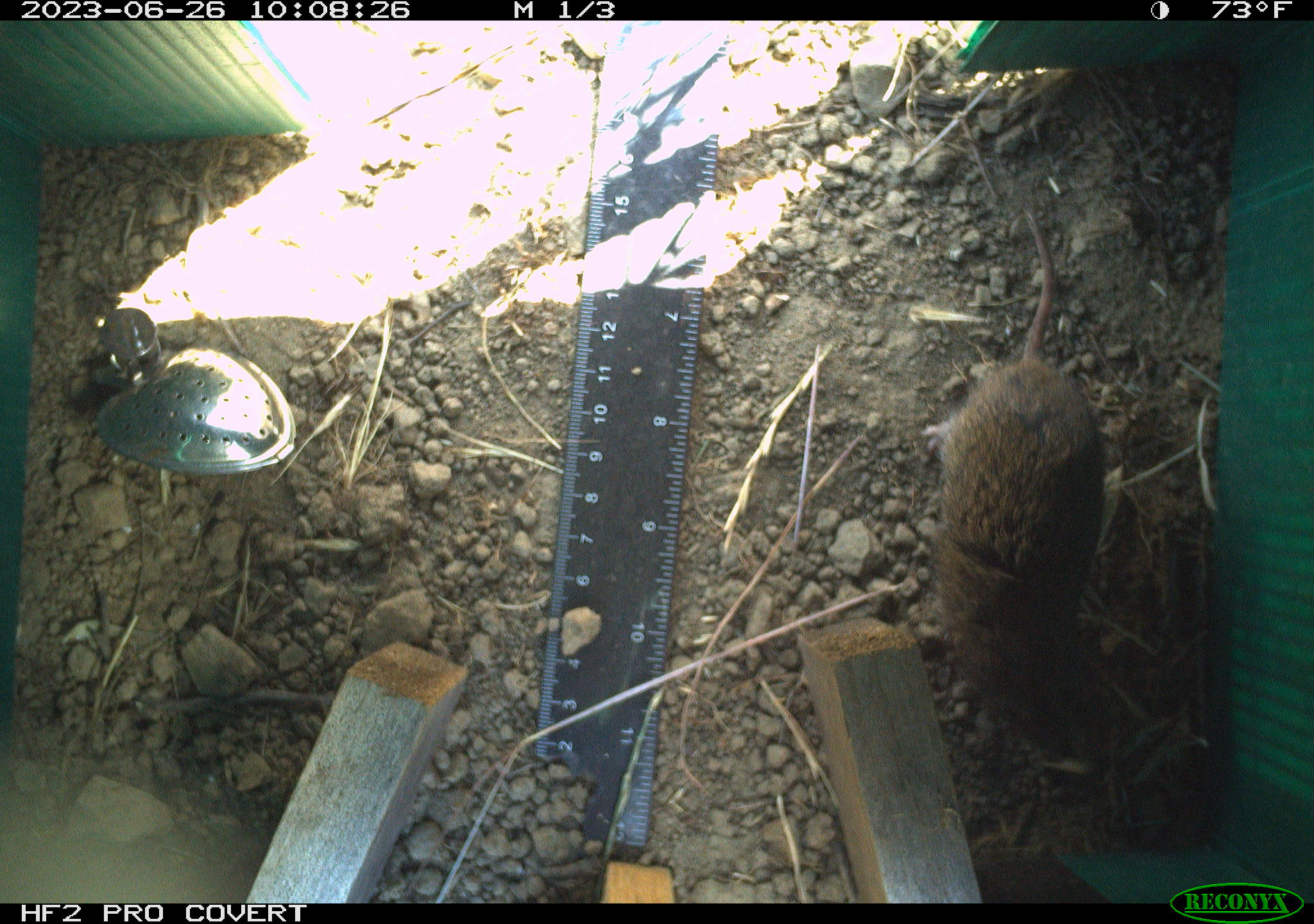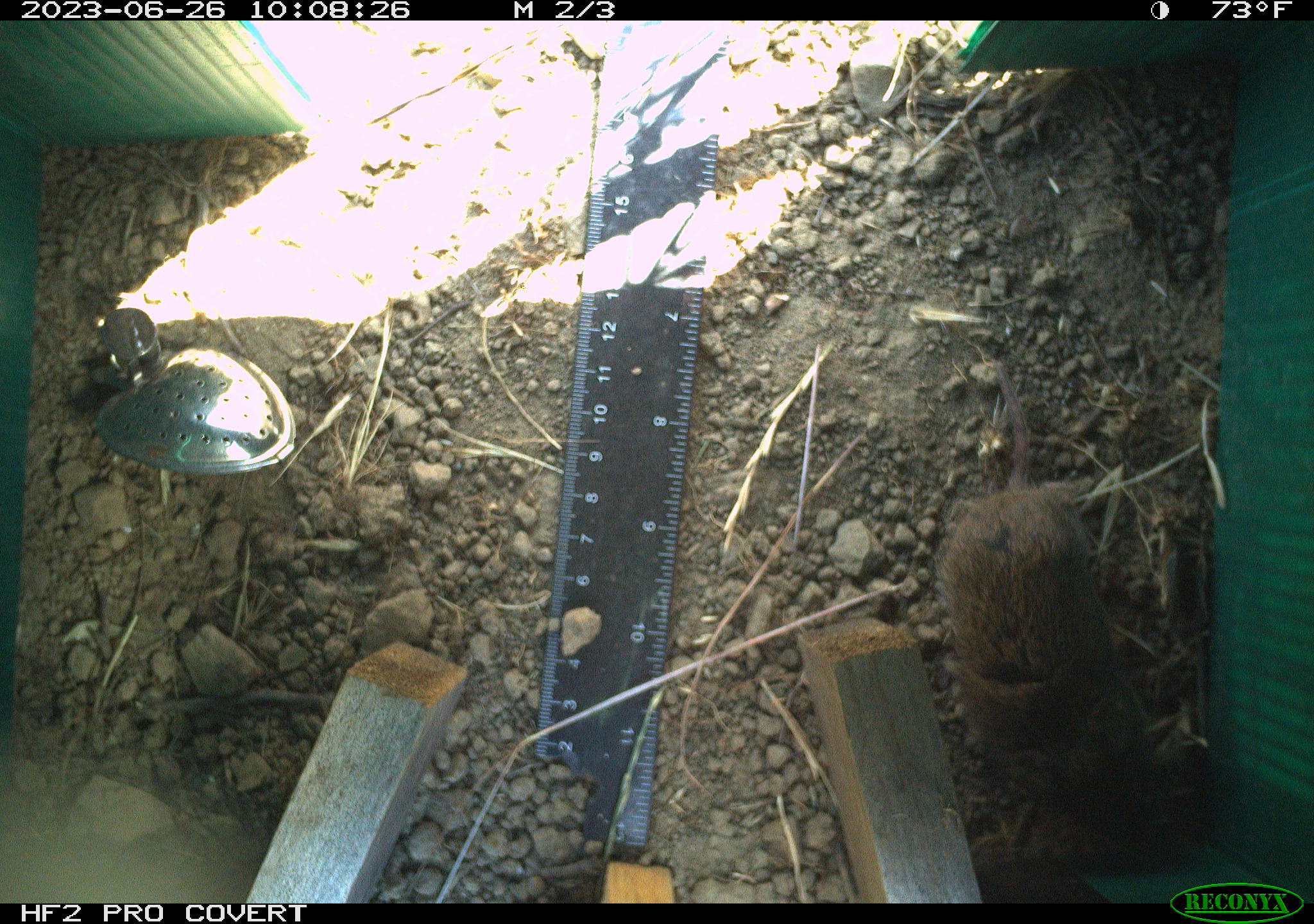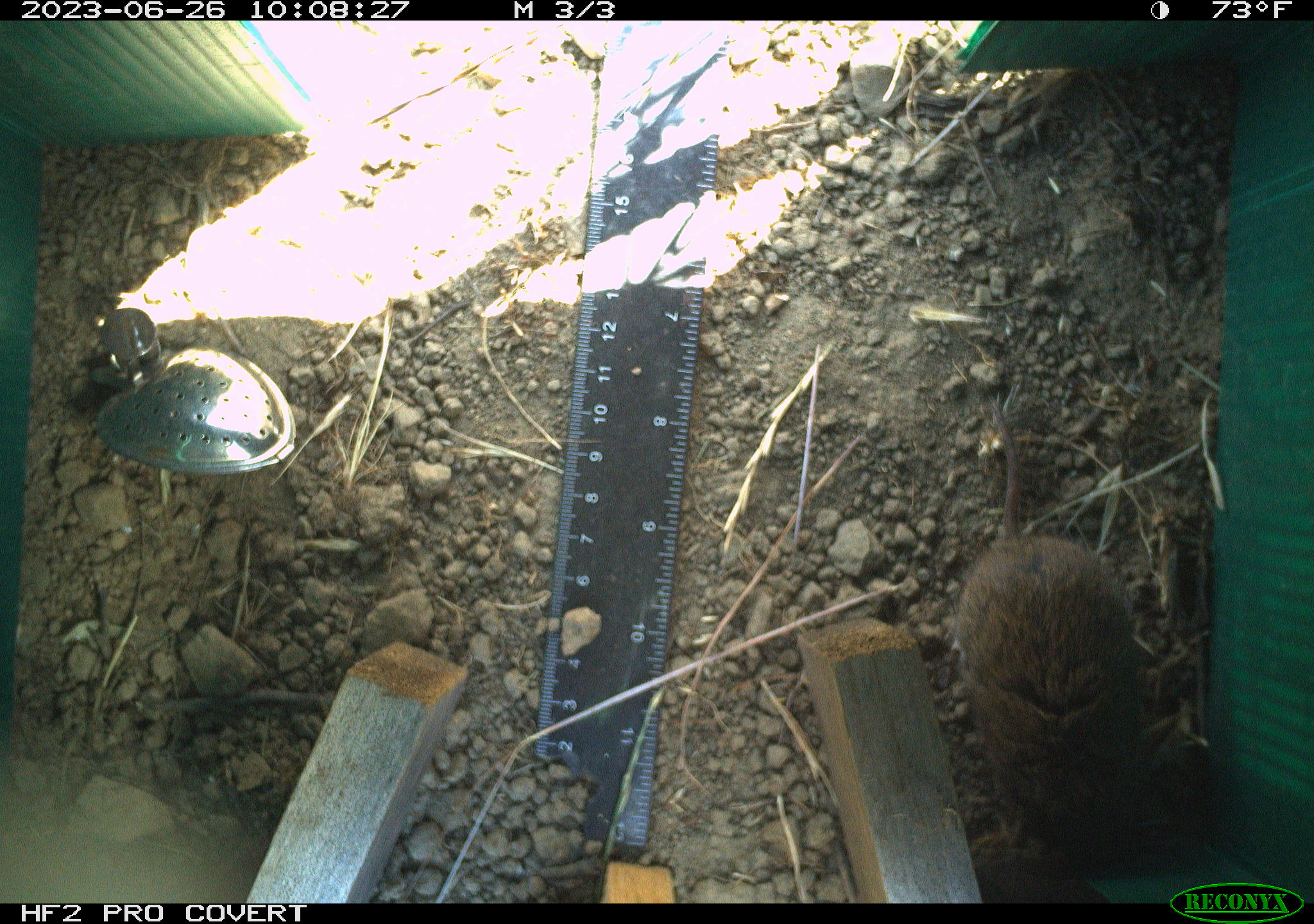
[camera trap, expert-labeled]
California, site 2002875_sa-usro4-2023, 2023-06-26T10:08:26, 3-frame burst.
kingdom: Animalia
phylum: Chordata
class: Mammalia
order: Rodentia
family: Cricetidae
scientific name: Arvicolinae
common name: voles, lemmings, and muskrats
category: arvicolinae subfamily